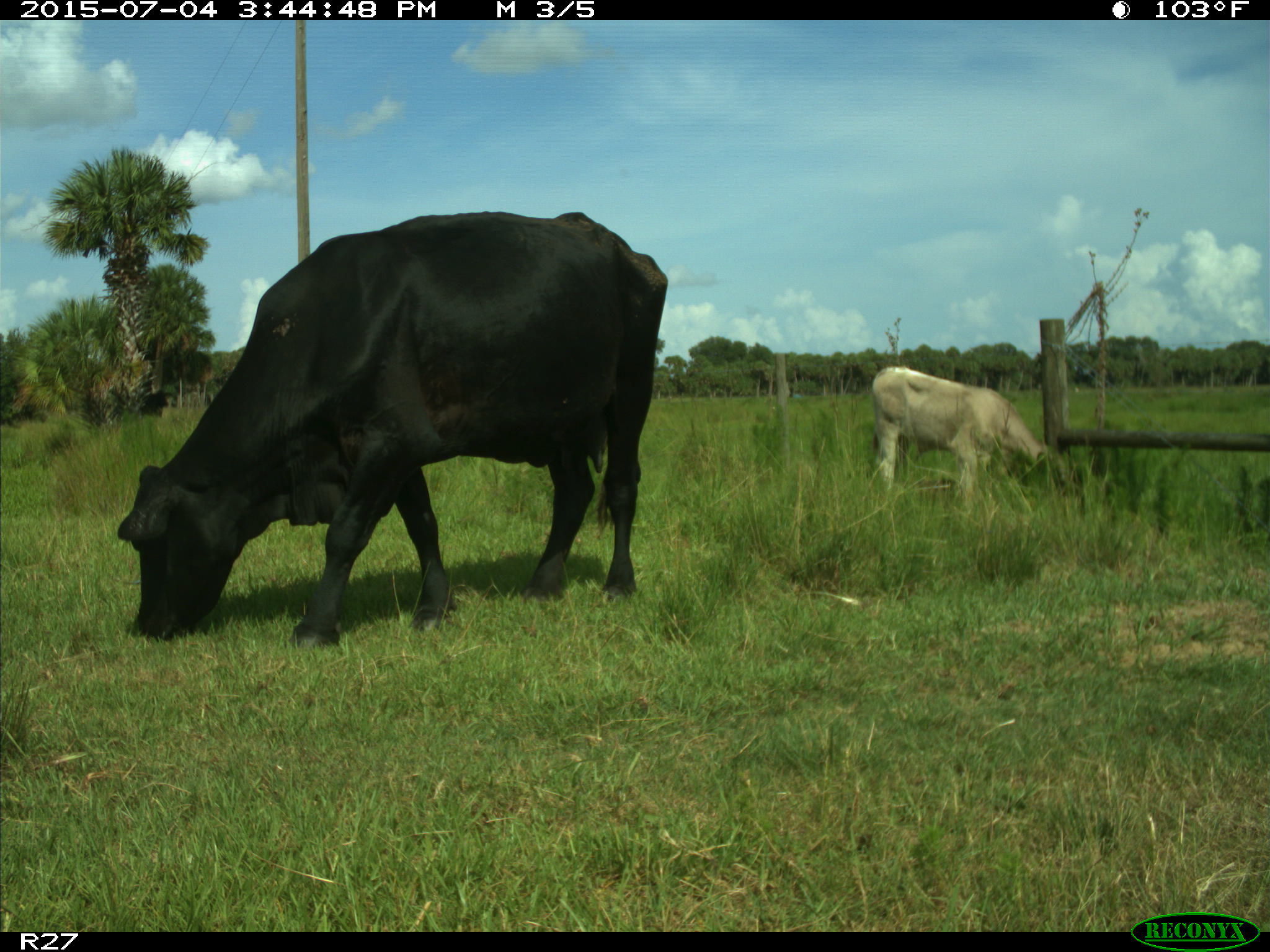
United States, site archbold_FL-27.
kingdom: Animalia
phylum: Chordata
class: Mammalia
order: Artiodactyla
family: Bovidae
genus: Bos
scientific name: Bos taurus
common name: domestic cow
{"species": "Bos taurus (domestic cow)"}